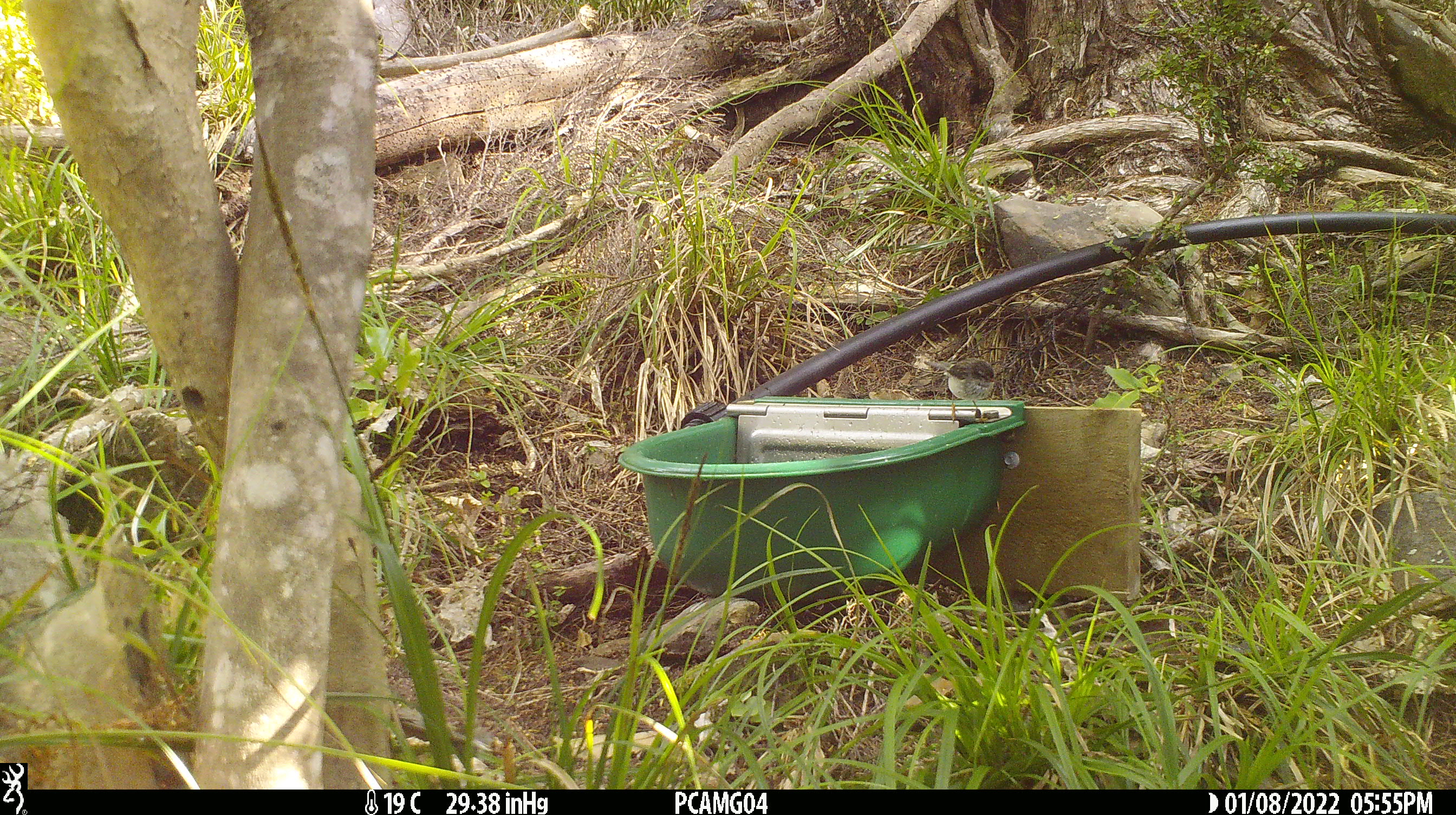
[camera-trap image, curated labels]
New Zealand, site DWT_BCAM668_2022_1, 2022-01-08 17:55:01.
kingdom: Animalia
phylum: Chordata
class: Aves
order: Passeriformes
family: Acanthisittidae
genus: Acanthisitta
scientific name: Acanthisitta chloris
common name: rifleman